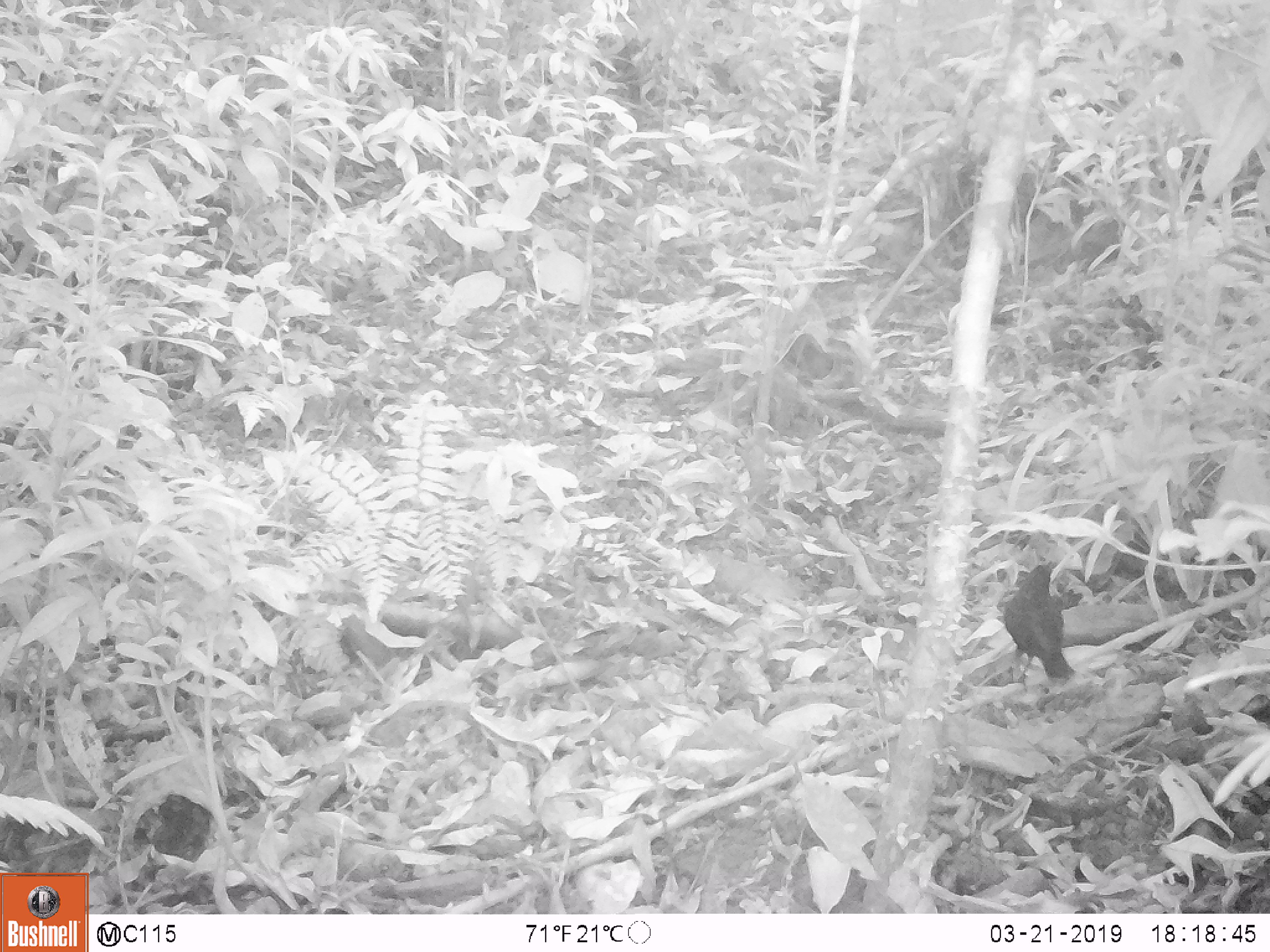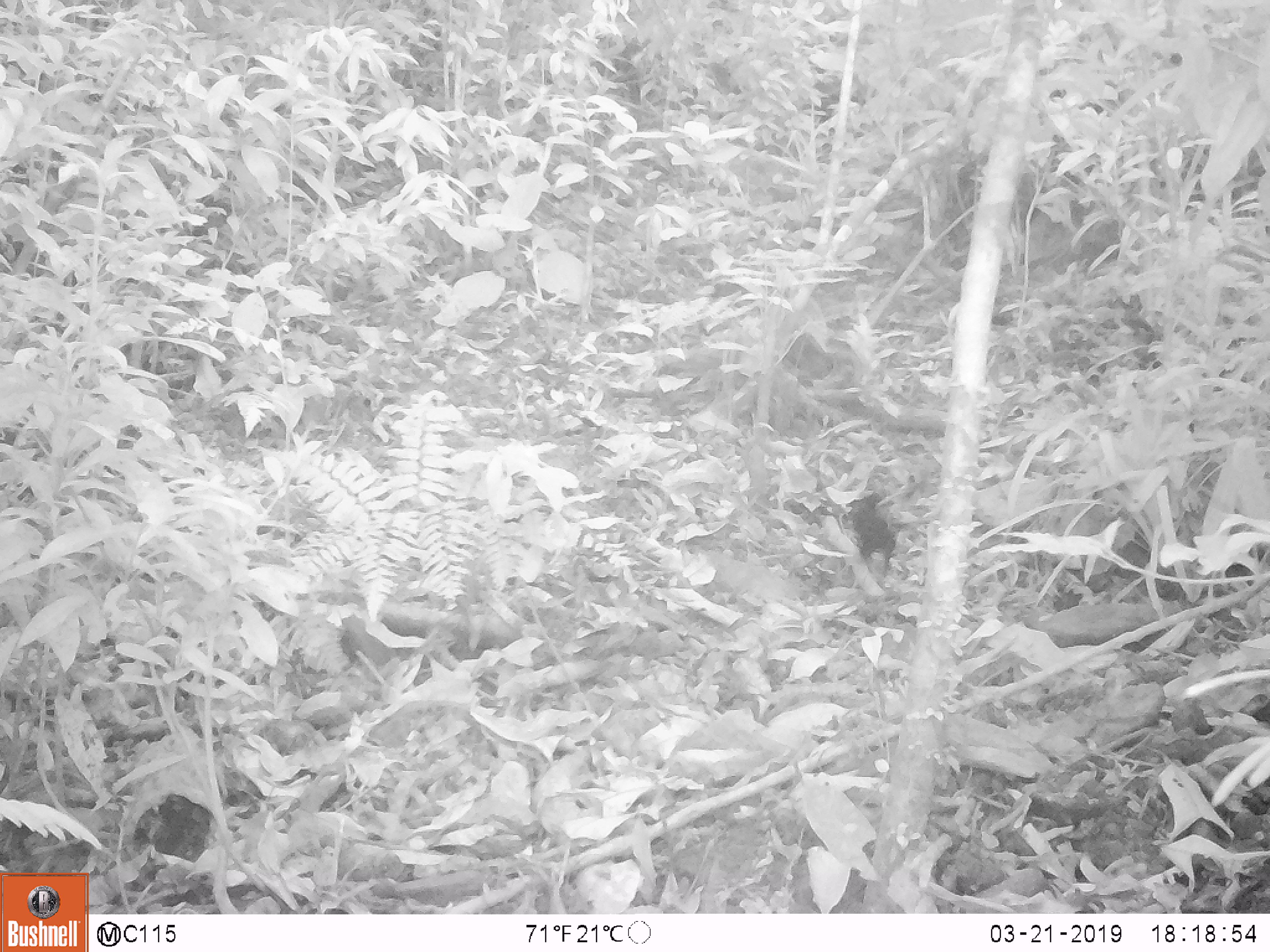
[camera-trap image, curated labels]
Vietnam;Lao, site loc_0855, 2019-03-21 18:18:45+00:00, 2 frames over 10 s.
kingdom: Animalia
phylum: Chordata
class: Aves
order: Passeriformes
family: Muscicapidae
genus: Myophonus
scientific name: Myophonus caeruleus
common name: blue whistling thrush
Blue whistling thrush (Myophonus caeruleus). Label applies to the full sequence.